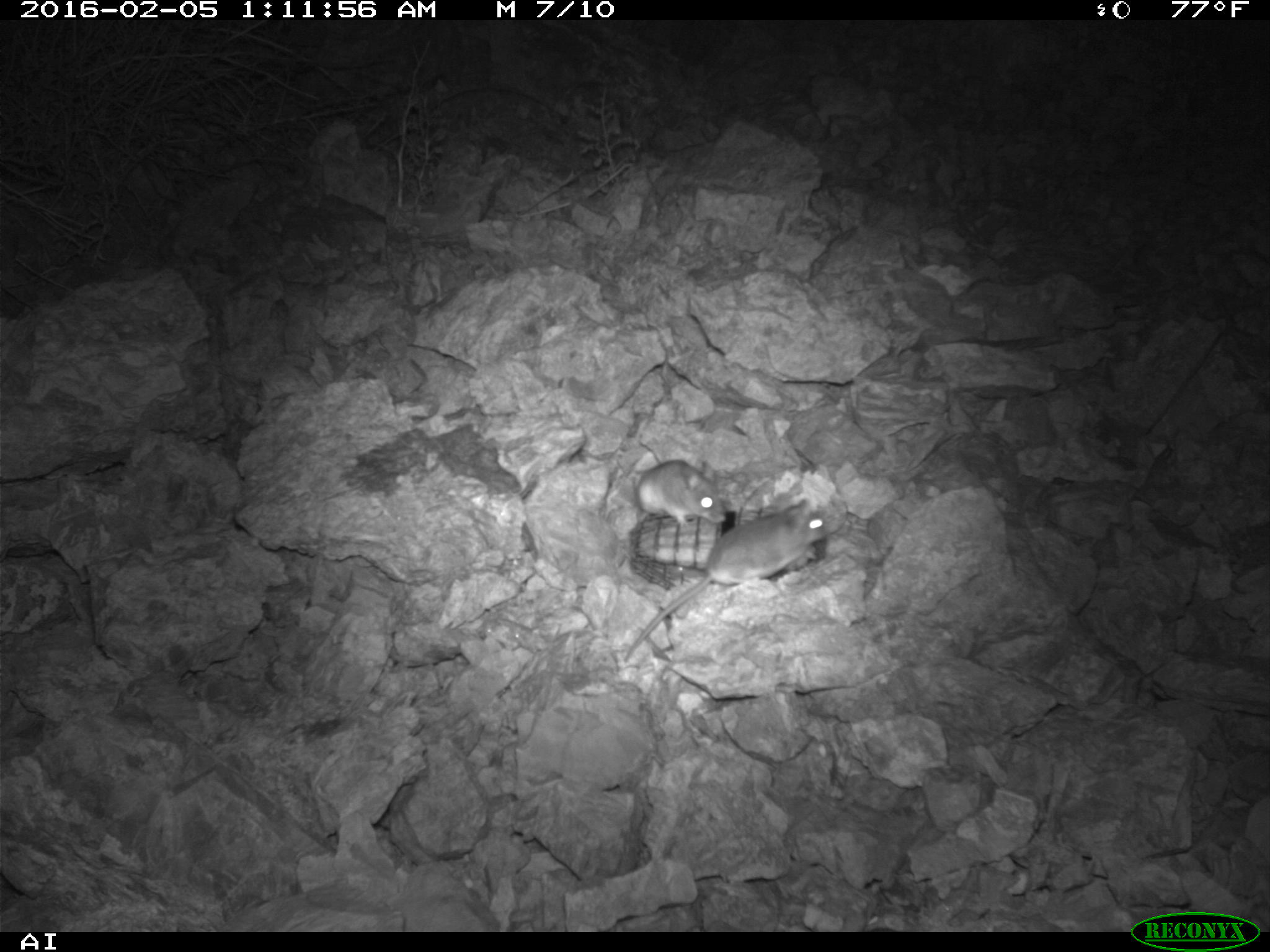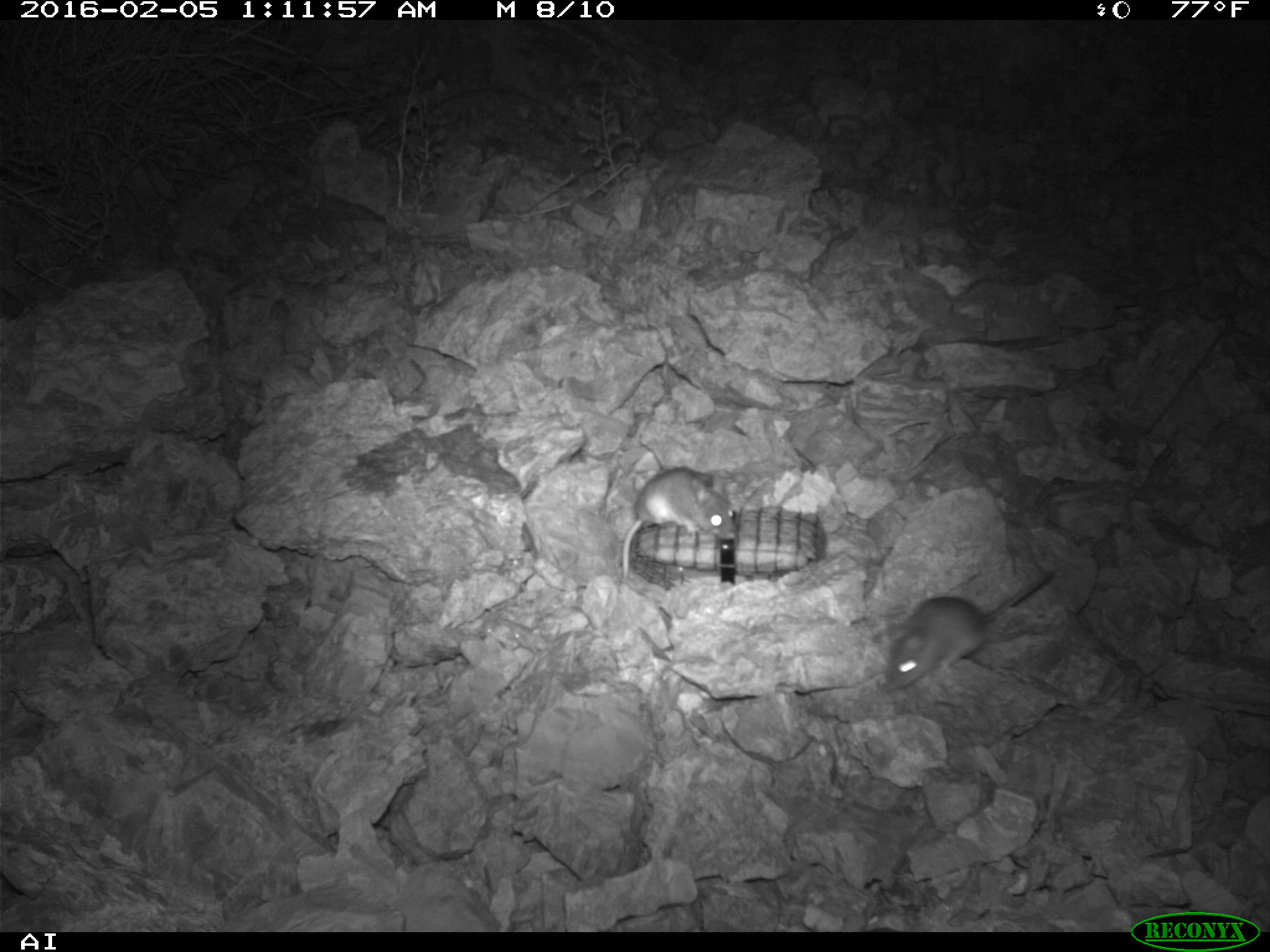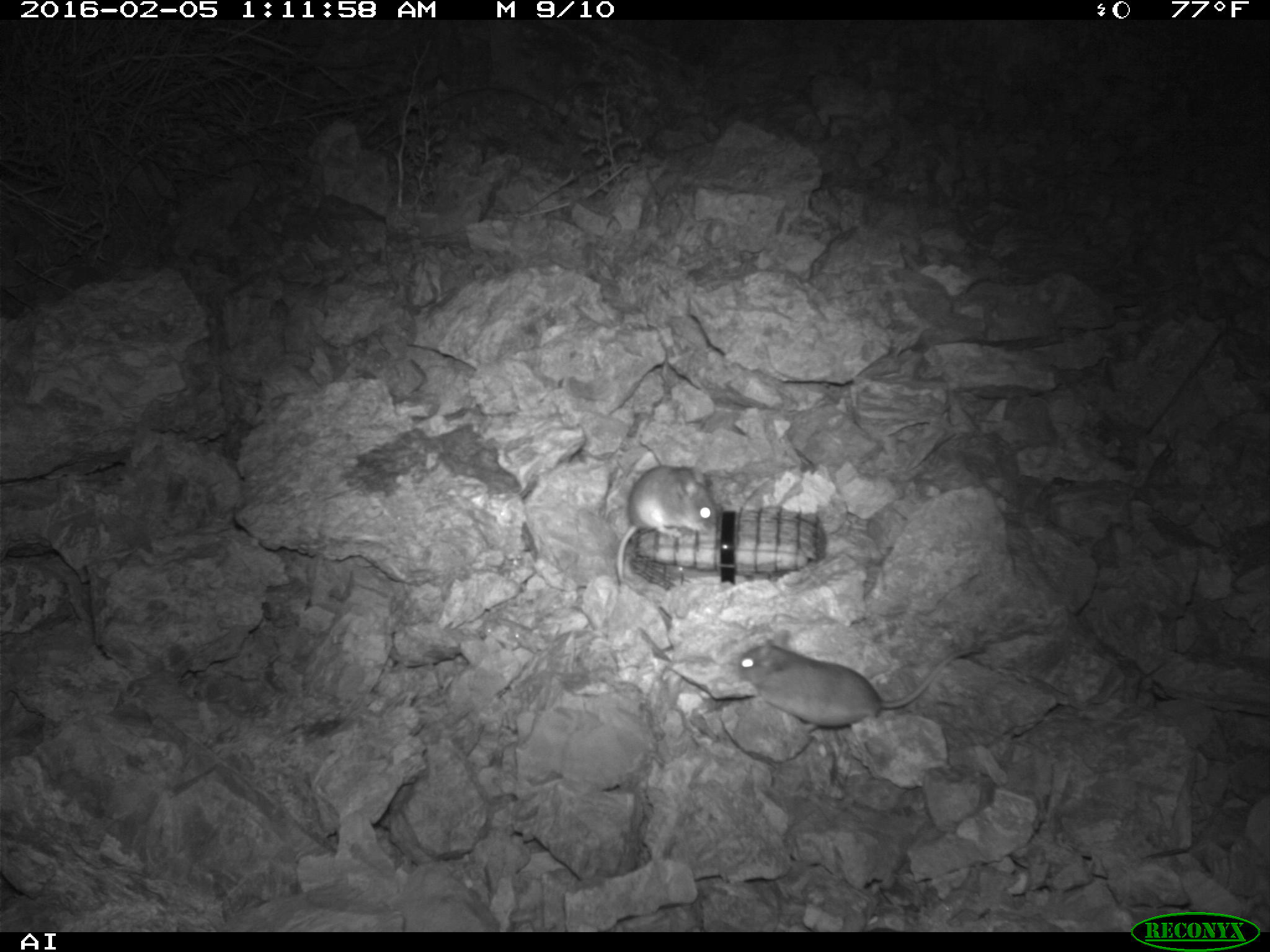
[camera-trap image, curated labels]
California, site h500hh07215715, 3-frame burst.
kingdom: Animalia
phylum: Chordata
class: Mammalia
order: Rodentia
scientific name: Rodentia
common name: rodent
Rodent (Rodentia).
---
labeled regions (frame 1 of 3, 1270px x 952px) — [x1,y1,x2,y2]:
rodent: [623,493,828,662]; [636,459,726,525]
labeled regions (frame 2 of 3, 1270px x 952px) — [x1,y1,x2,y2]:
rodent: [886,570,1055,689]; [621,468,737,580]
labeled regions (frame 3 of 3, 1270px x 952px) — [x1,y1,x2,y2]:
rodent: [736,630,982,731]; [616,465,716,583]